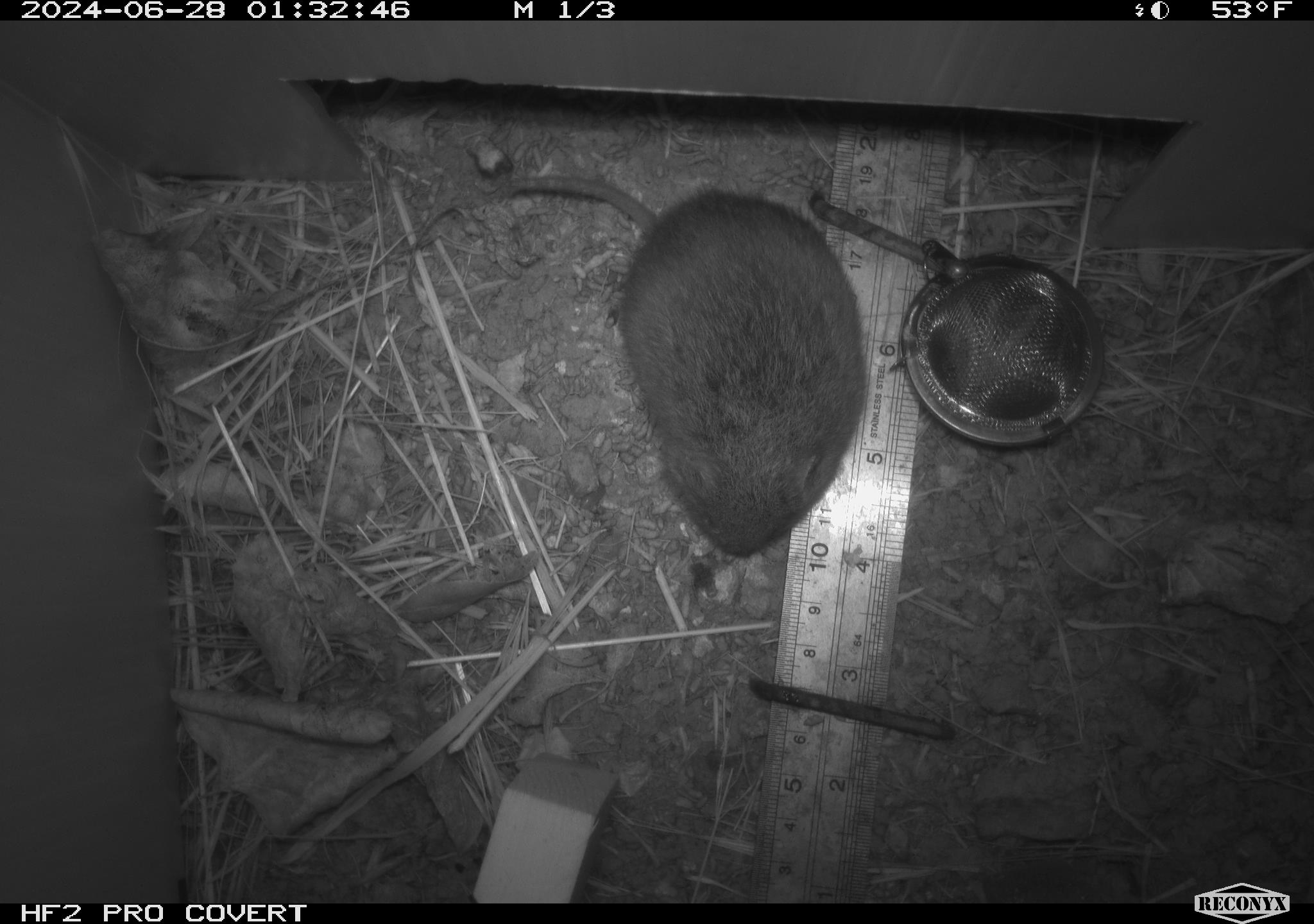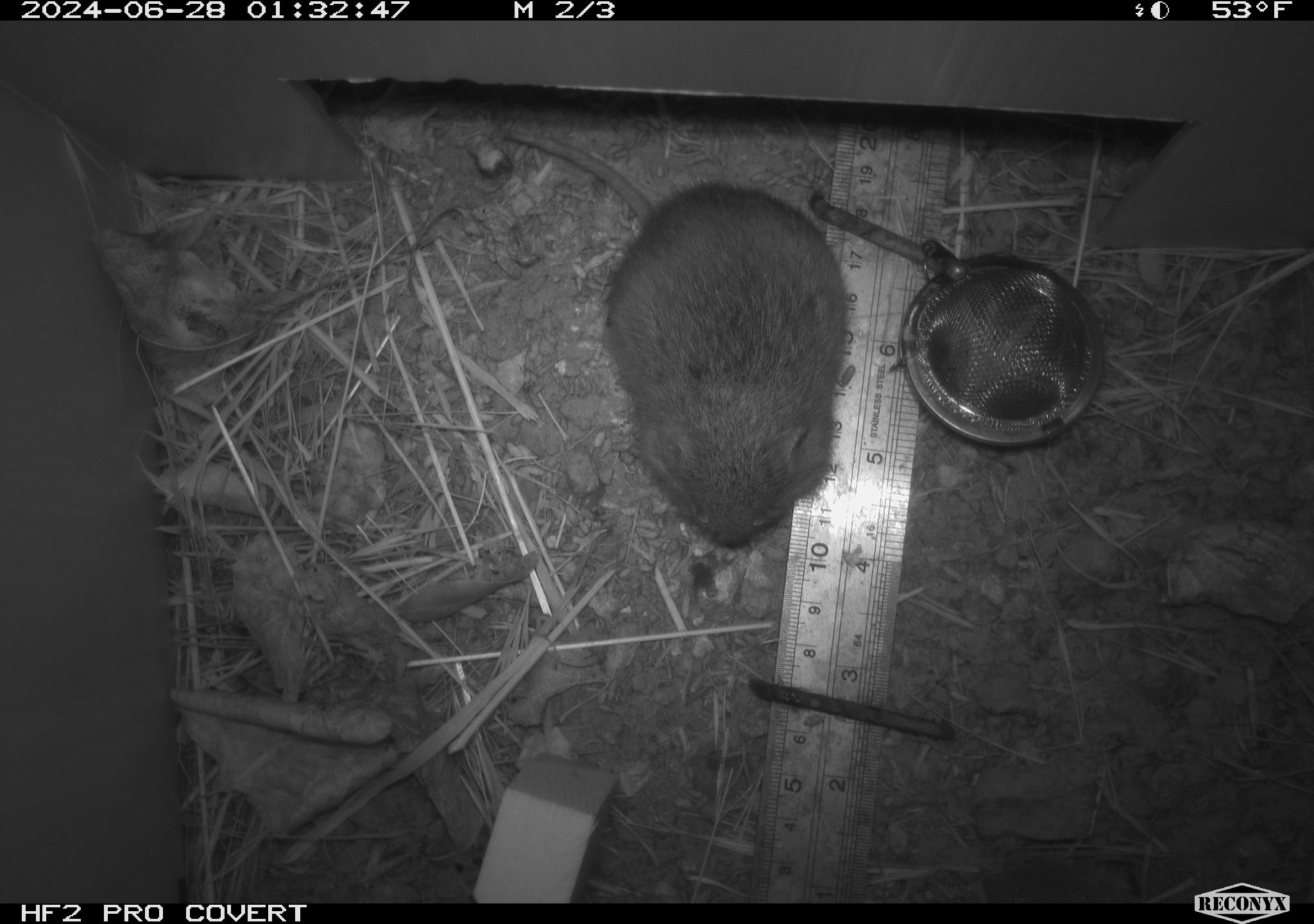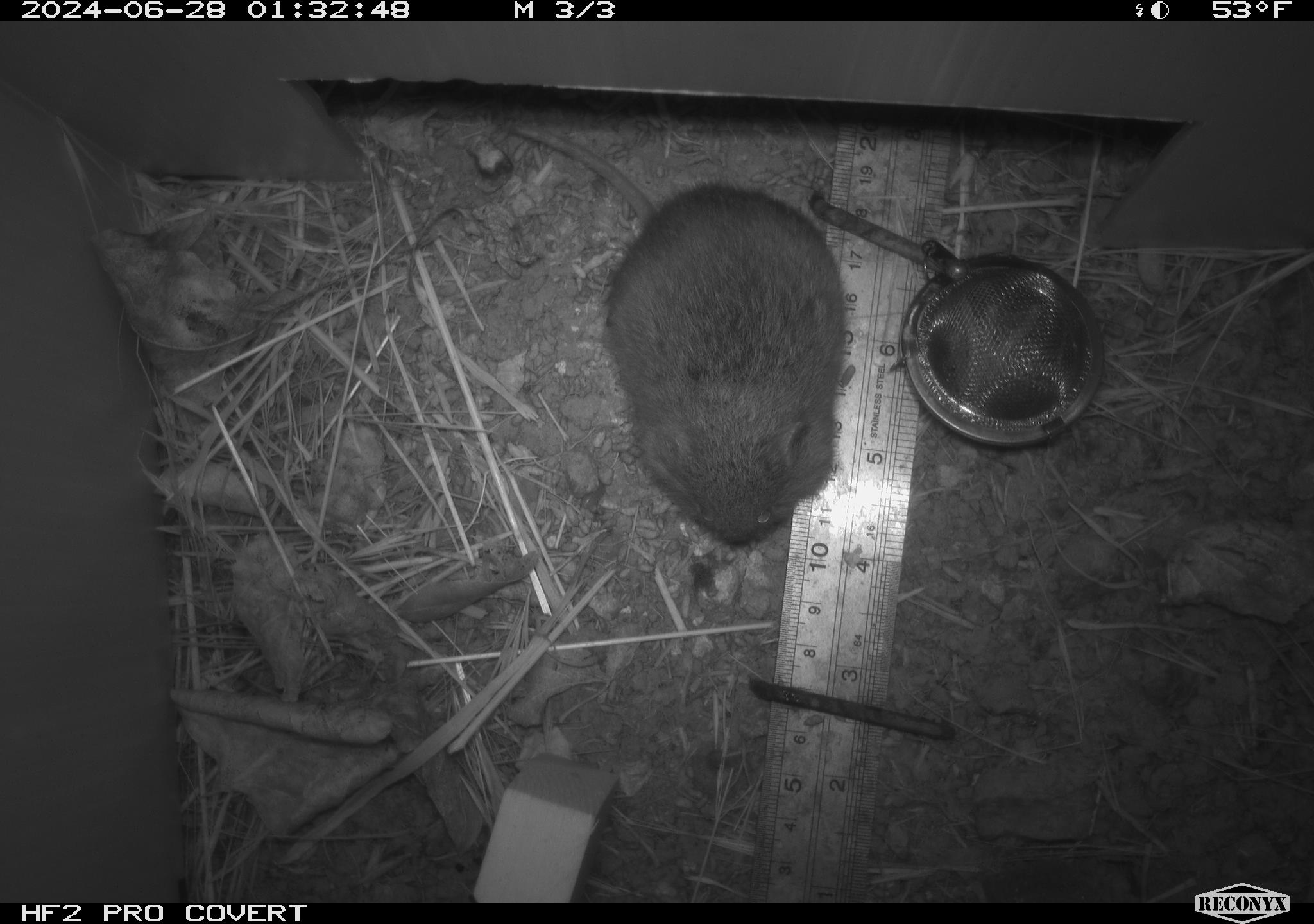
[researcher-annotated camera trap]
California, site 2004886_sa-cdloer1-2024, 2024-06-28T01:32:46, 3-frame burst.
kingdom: Animalia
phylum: Chordata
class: Mammalia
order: Rodentia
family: Cricetidae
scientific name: Arvicolinae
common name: voles, lemmings, and muskrats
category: arvicolinae subfamily